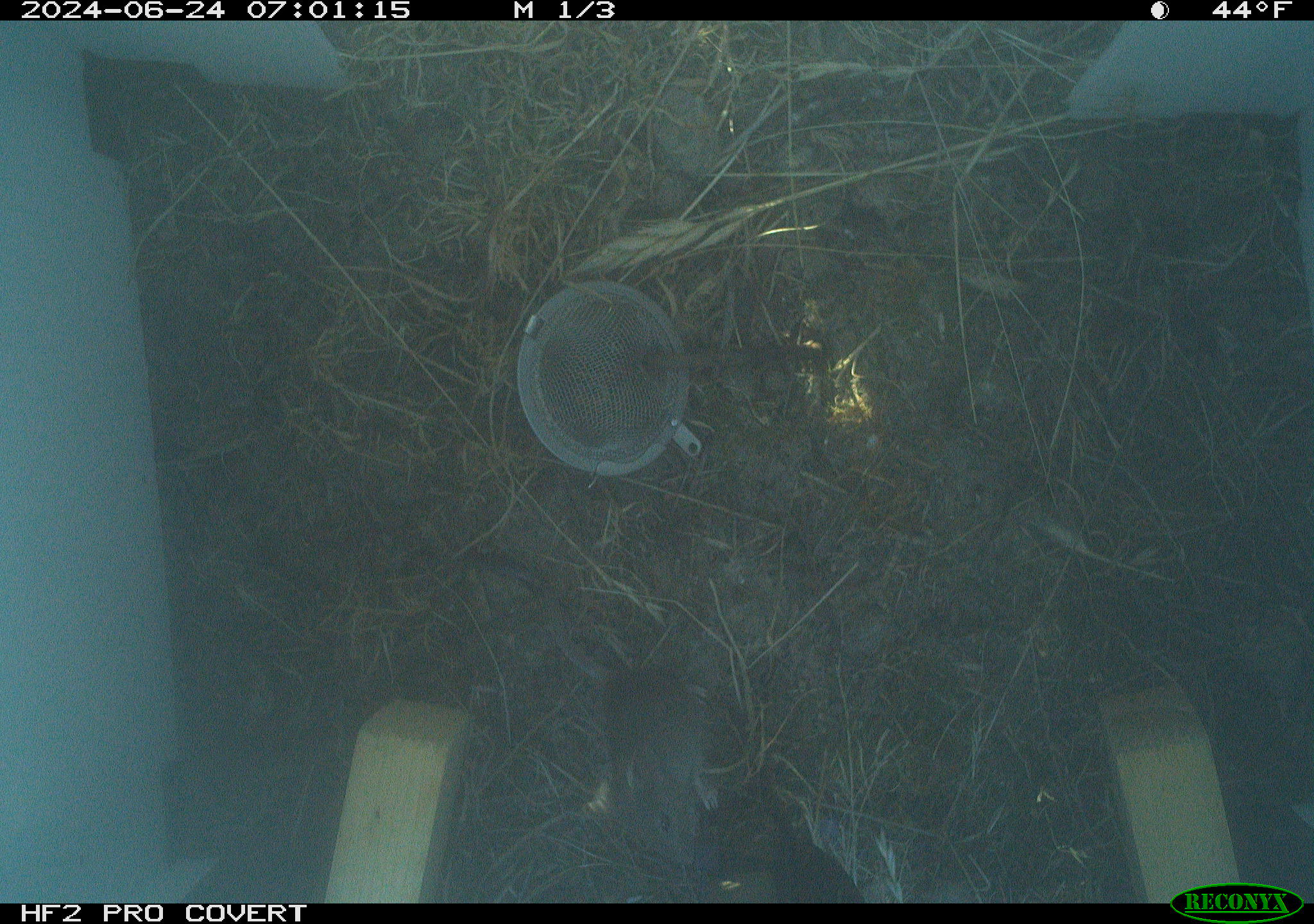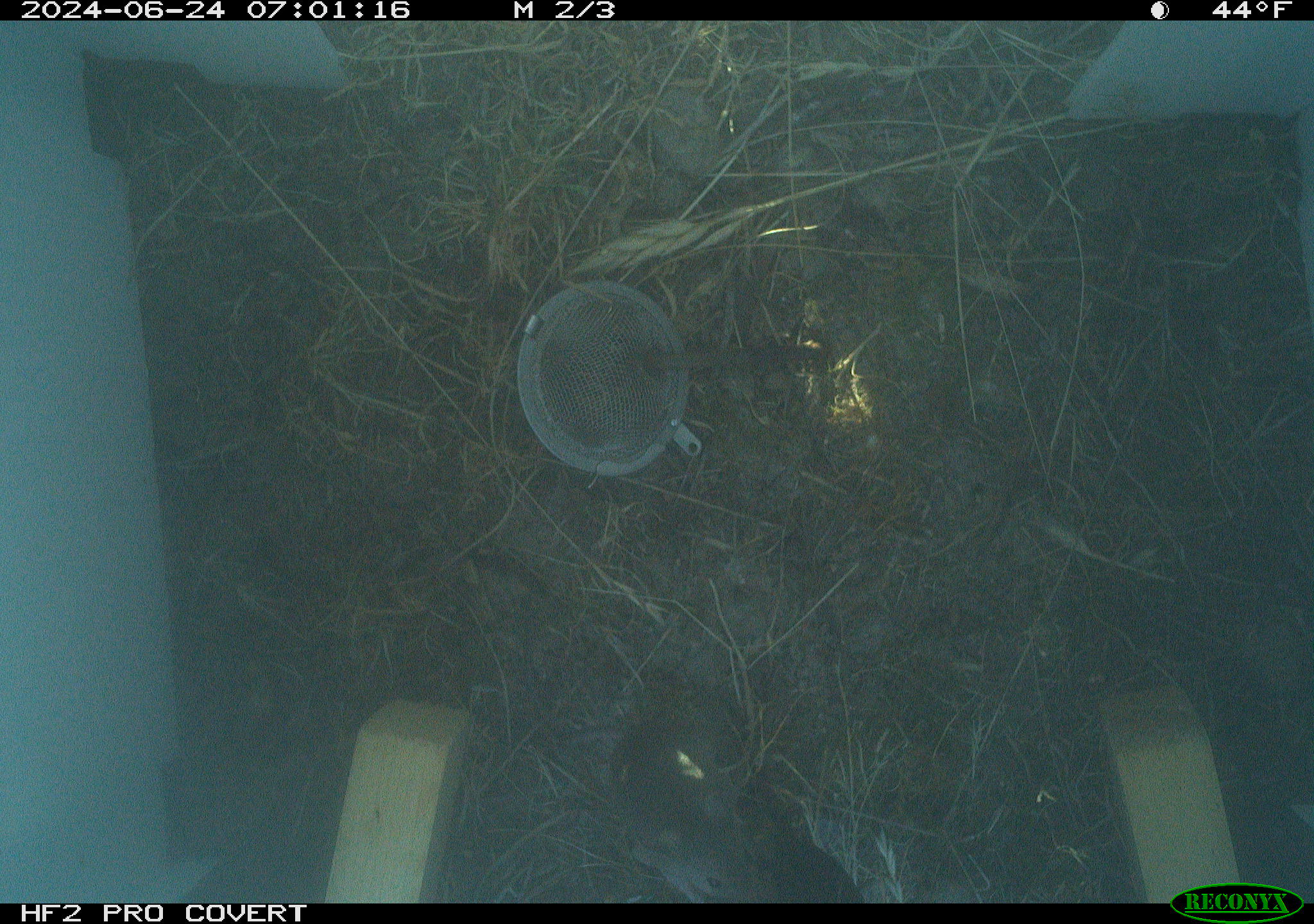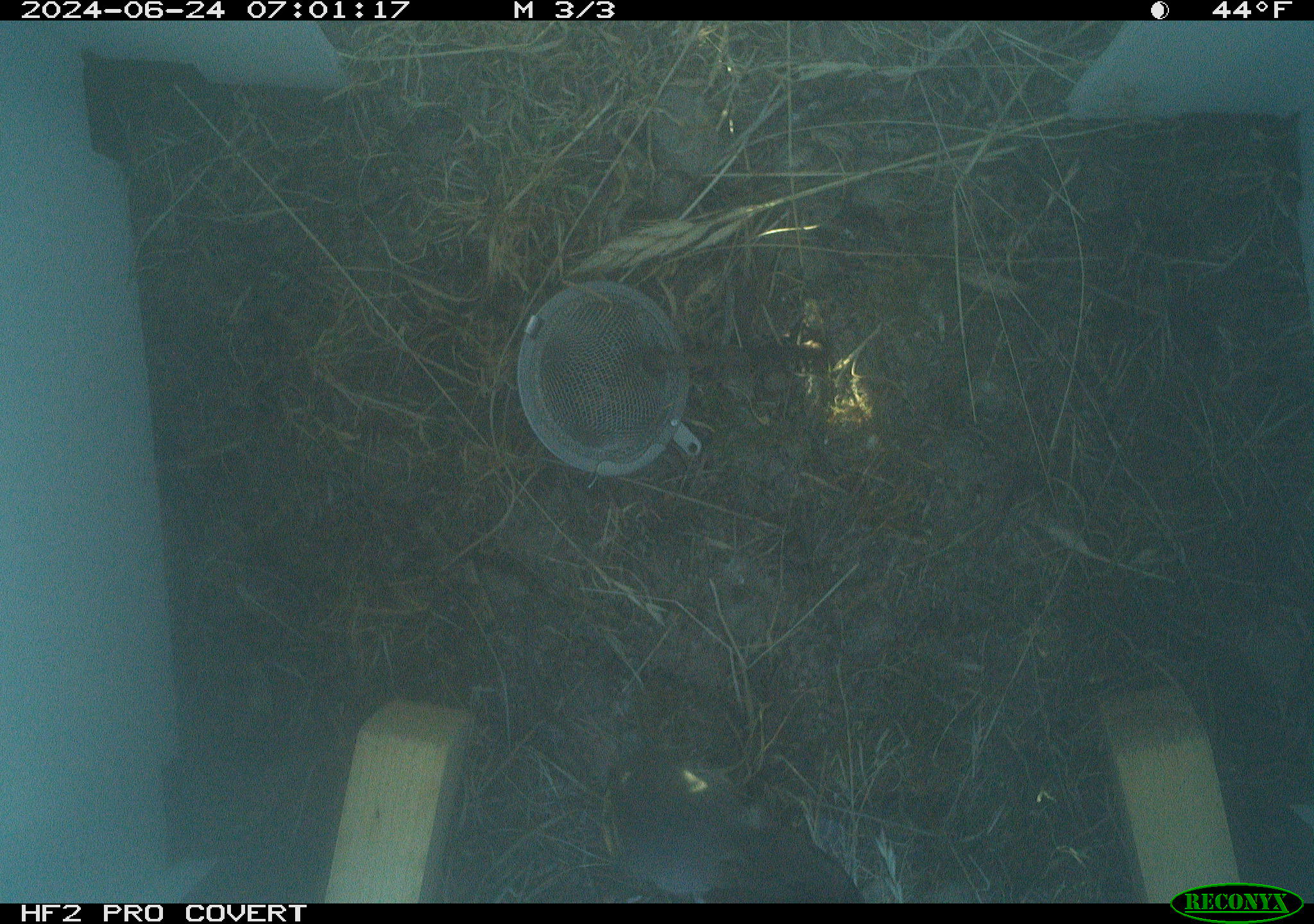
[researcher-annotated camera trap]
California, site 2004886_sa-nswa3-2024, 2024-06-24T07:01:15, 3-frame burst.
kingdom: Animalia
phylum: Chordata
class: Mammalia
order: Rodentia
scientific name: Rodentia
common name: rodent